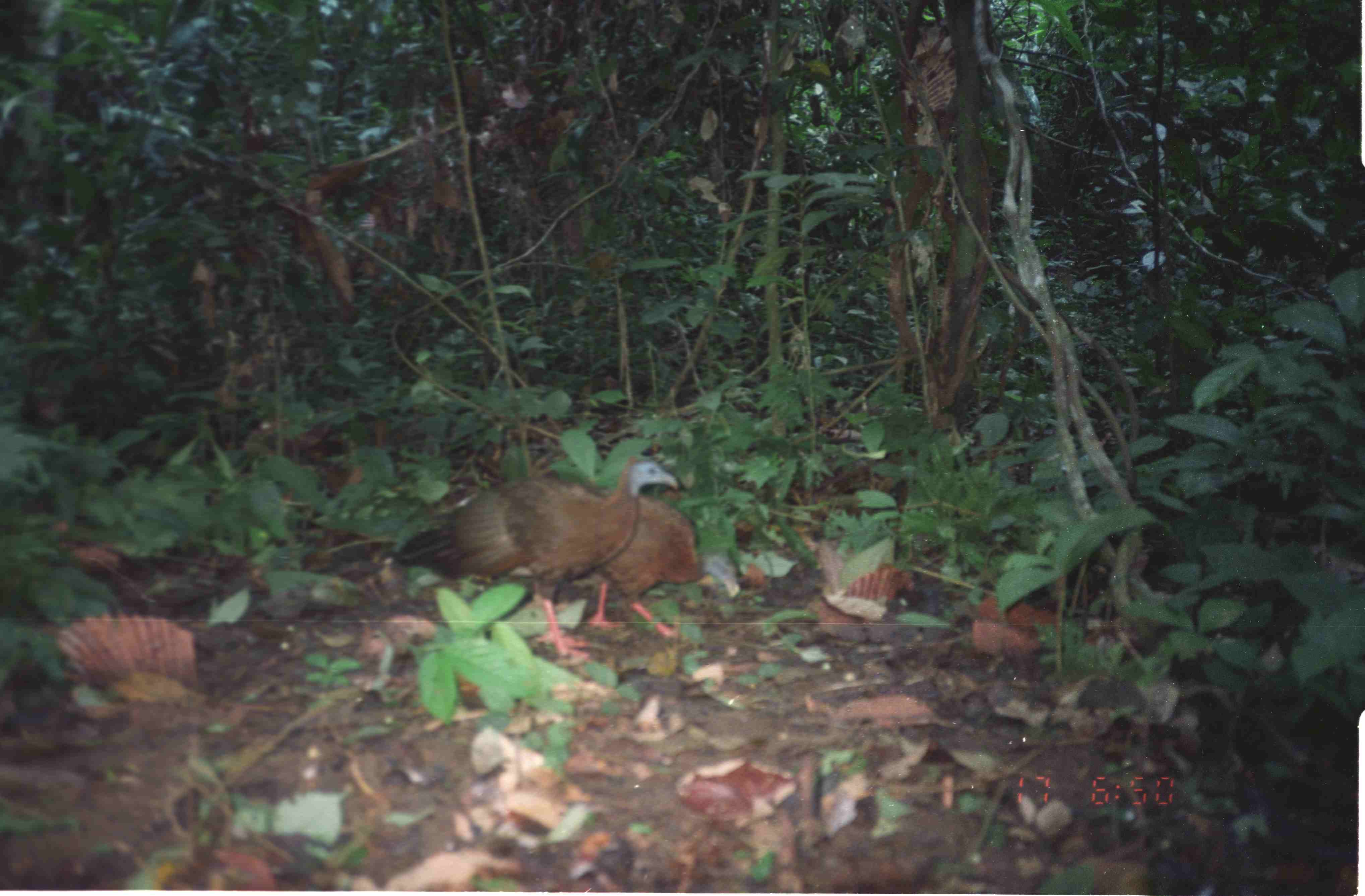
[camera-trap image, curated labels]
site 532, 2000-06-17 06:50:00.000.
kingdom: Animalia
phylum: Chordata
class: Aves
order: Galliformes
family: Phasianidae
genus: Argusianus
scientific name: Argusianus argus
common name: great argus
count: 2